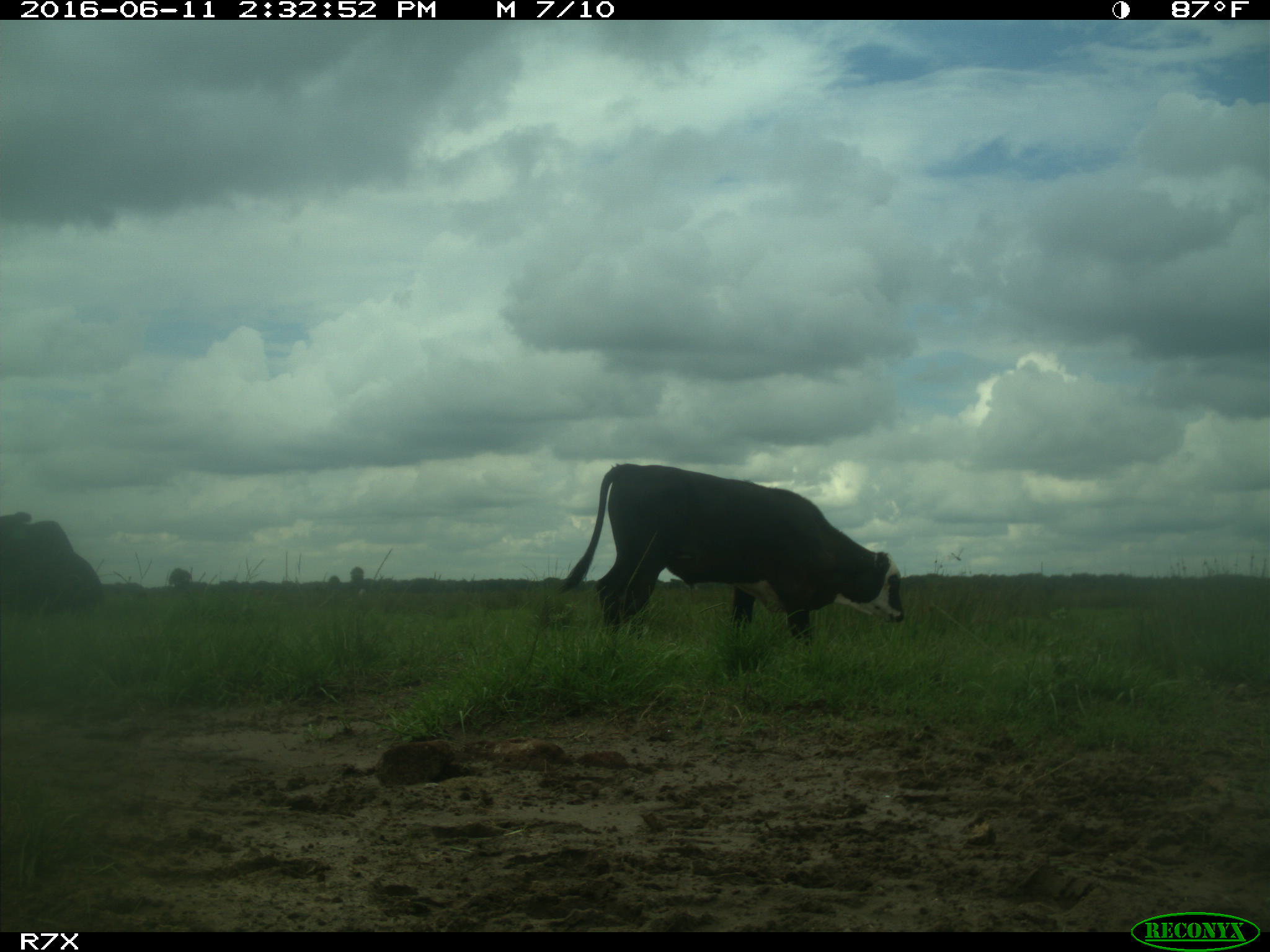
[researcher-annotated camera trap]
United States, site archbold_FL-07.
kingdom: Animalia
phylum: Chordata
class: Mammalia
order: Artiodactyla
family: Bovidae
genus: Bos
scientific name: Bos taurus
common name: domestic cow